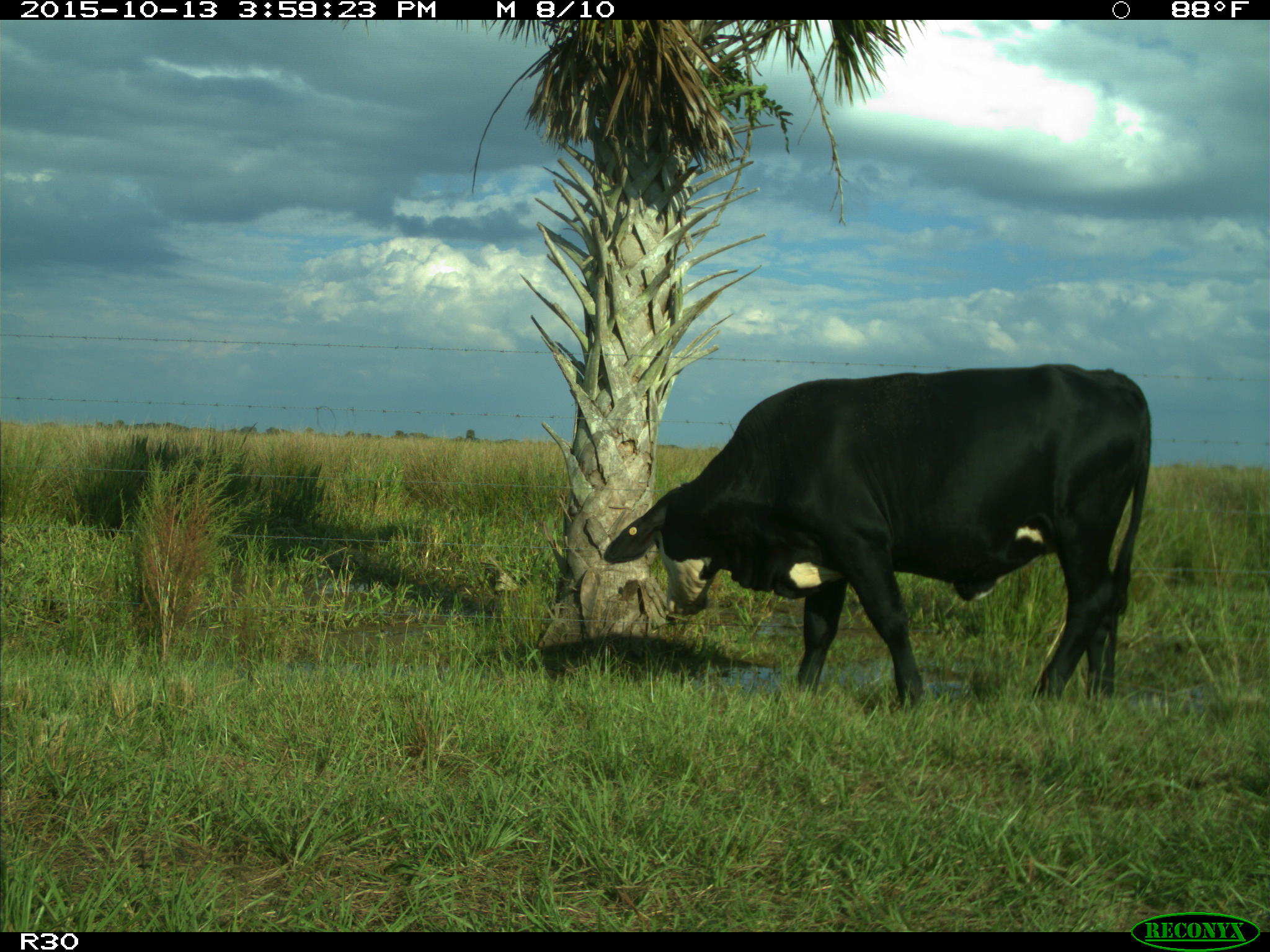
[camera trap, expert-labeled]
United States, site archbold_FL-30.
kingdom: Animalia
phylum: Chordata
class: Mammalia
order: Artiodactyla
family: Bovidae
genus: Bos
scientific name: Bos taurus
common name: domestic cow